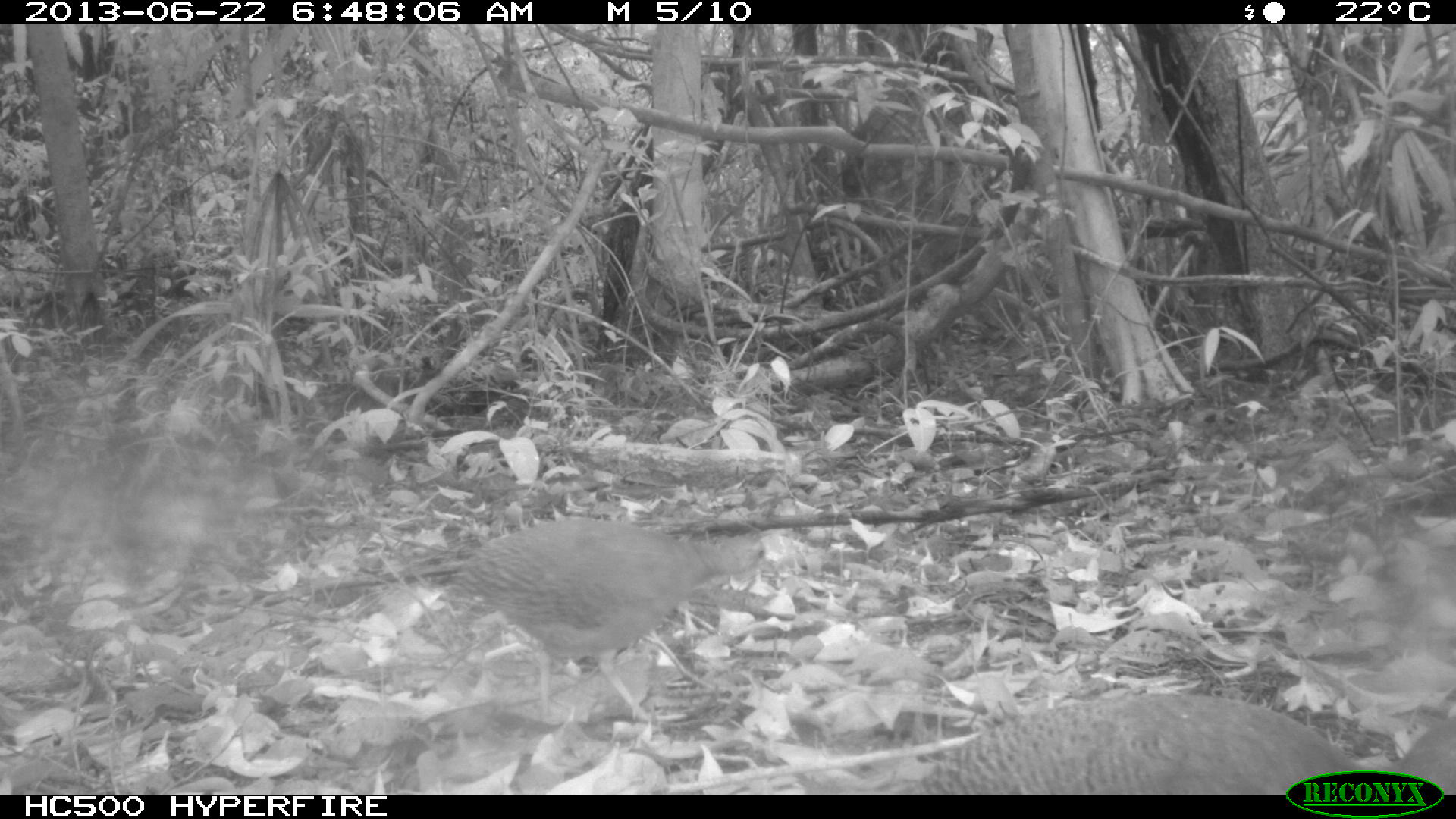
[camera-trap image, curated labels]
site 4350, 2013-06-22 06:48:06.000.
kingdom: Animalia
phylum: Chordata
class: Aves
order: Tinamiformes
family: Tinamidae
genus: Tinamus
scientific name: Tinamus major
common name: great tinamou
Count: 2.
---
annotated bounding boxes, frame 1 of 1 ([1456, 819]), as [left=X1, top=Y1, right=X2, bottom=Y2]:
tinamus major: [left=445, top=516, right=775, bottom=721]; [left=899, top=691, right=1456, bottom=794]